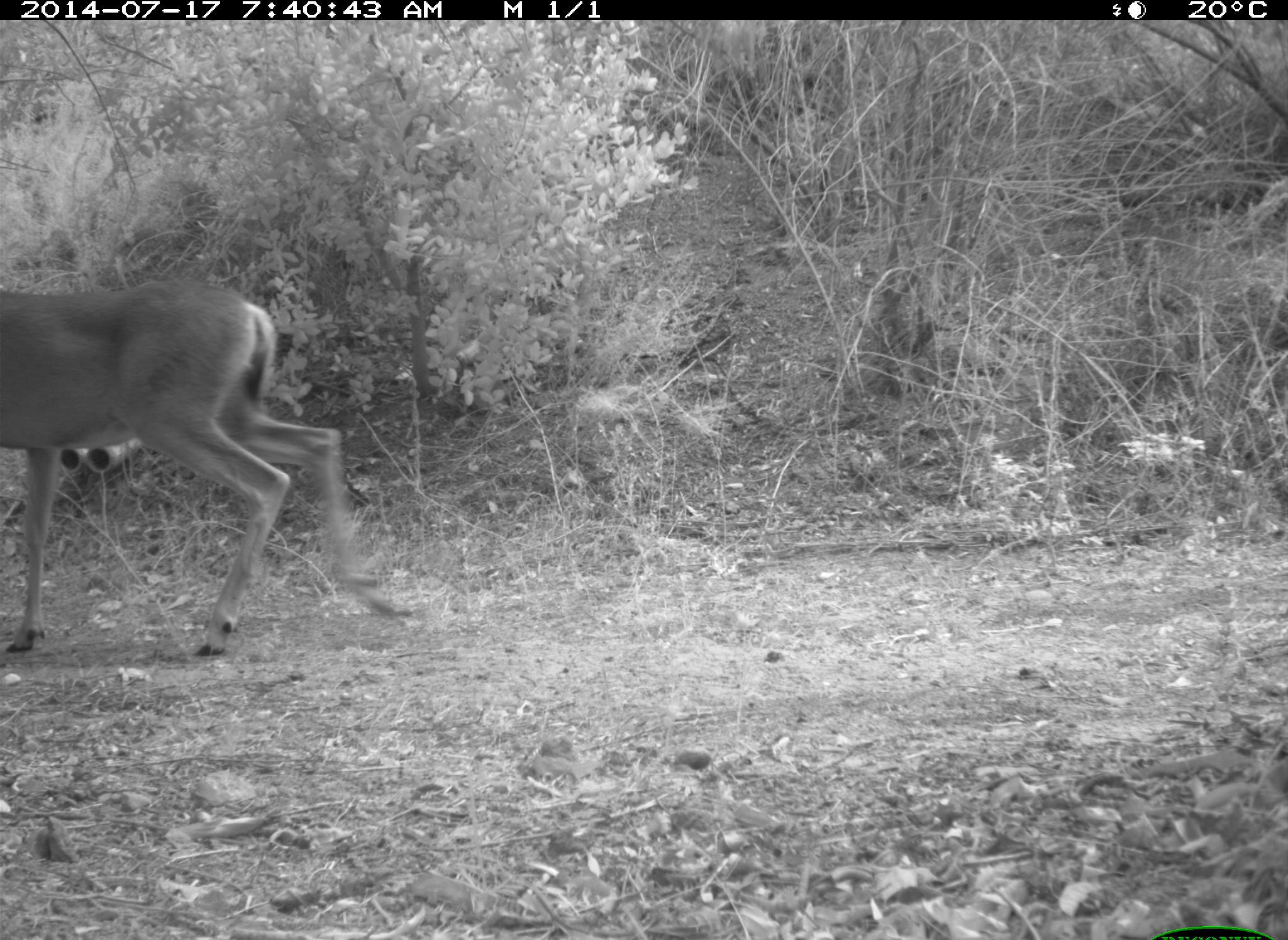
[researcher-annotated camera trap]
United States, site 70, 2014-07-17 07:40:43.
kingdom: Animalia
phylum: Chordata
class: Mammalia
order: Artiodactyla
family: Cervidae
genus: Odocoileus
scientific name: Odocoileus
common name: deer